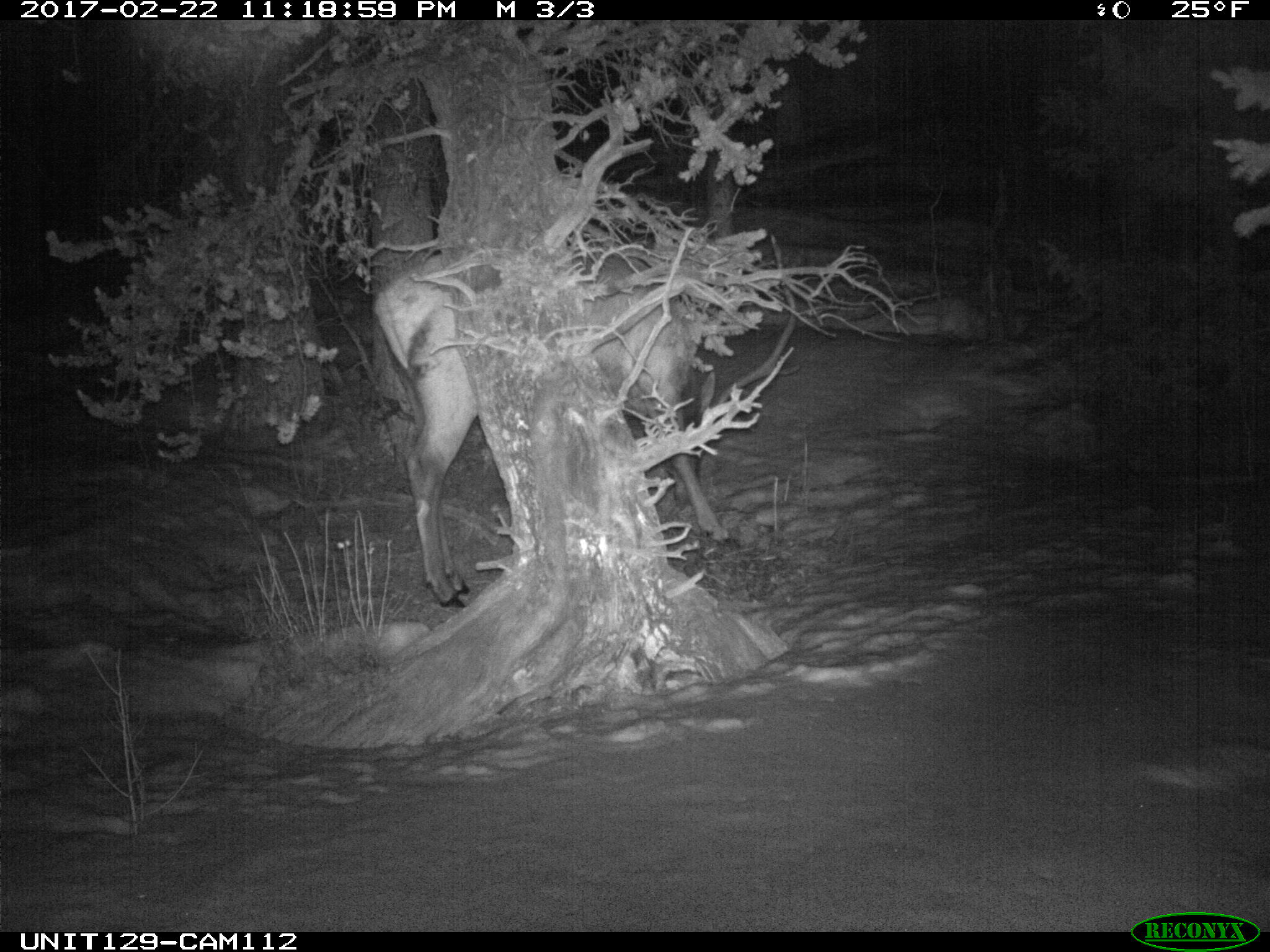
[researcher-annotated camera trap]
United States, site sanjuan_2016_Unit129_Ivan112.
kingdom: Animalia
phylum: Chordata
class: Mammalia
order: Artiodactyla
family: Cervidae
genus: Cervus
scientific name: Cervus elaphus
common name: red deer